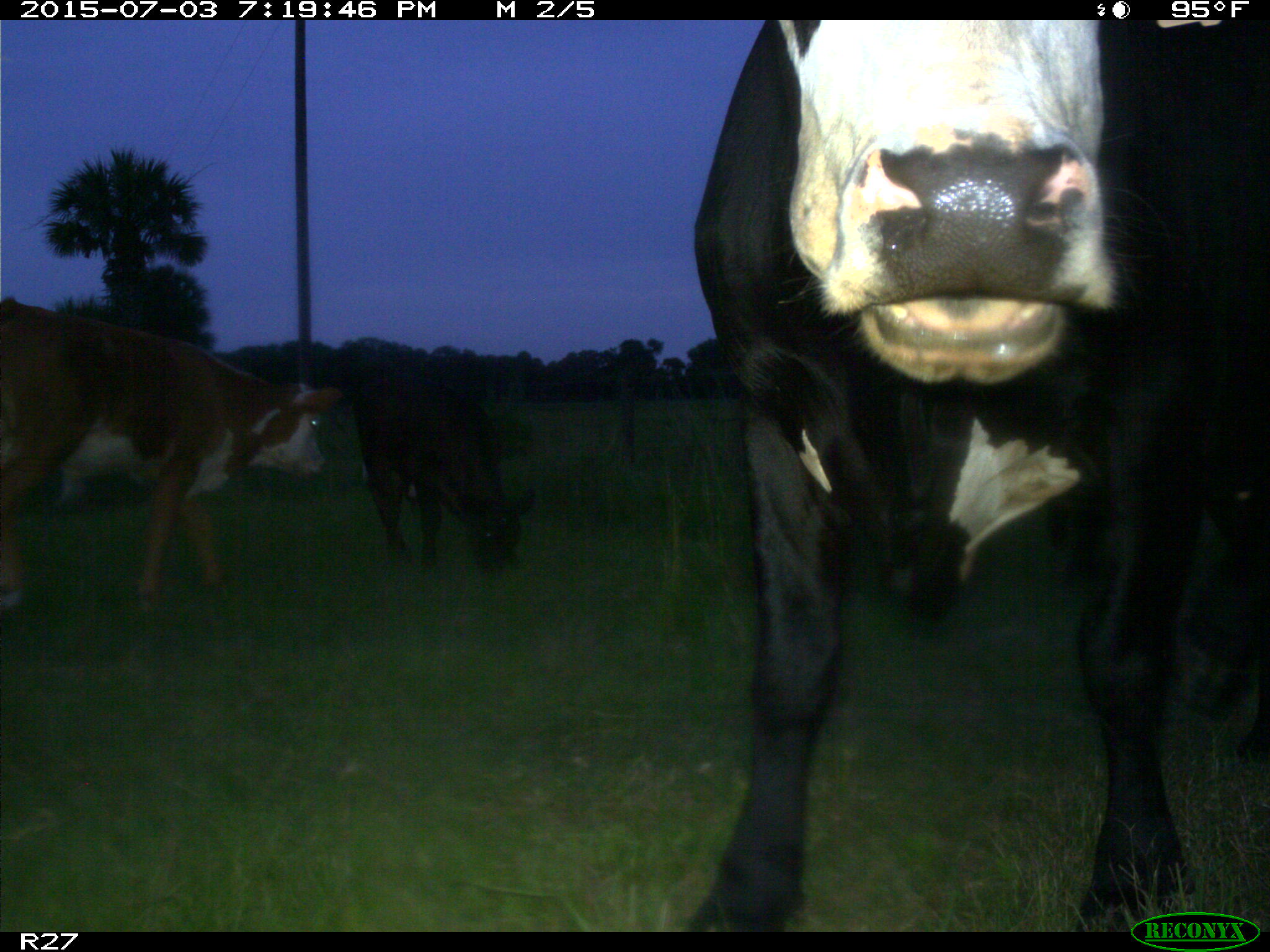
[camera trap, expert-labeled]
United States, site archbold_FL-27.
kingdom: Animalia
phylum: Chordata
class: Mammalia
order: Artiodactyla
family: Bovidae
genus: Bos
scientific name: Bos taurus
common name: domestic cow